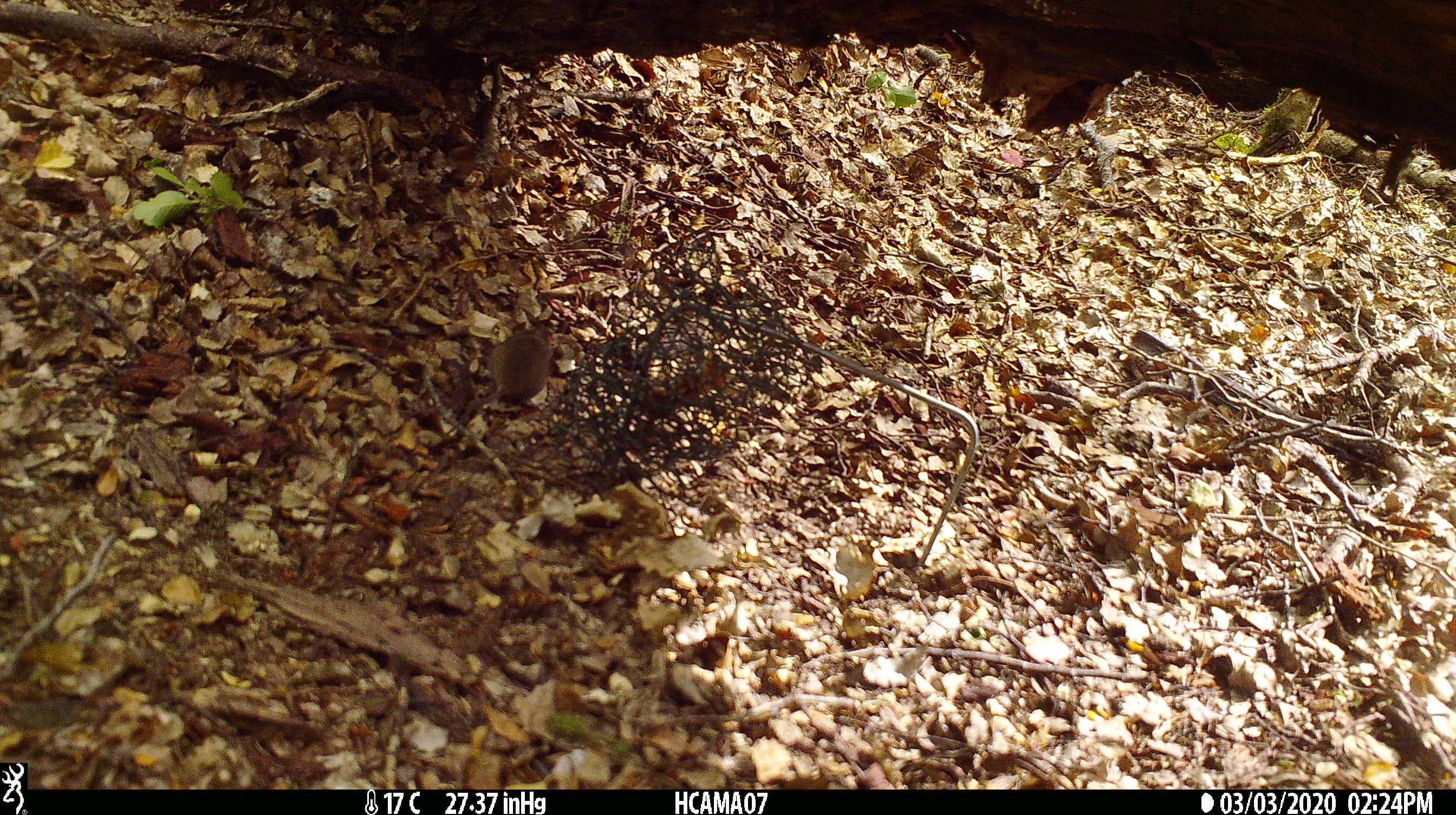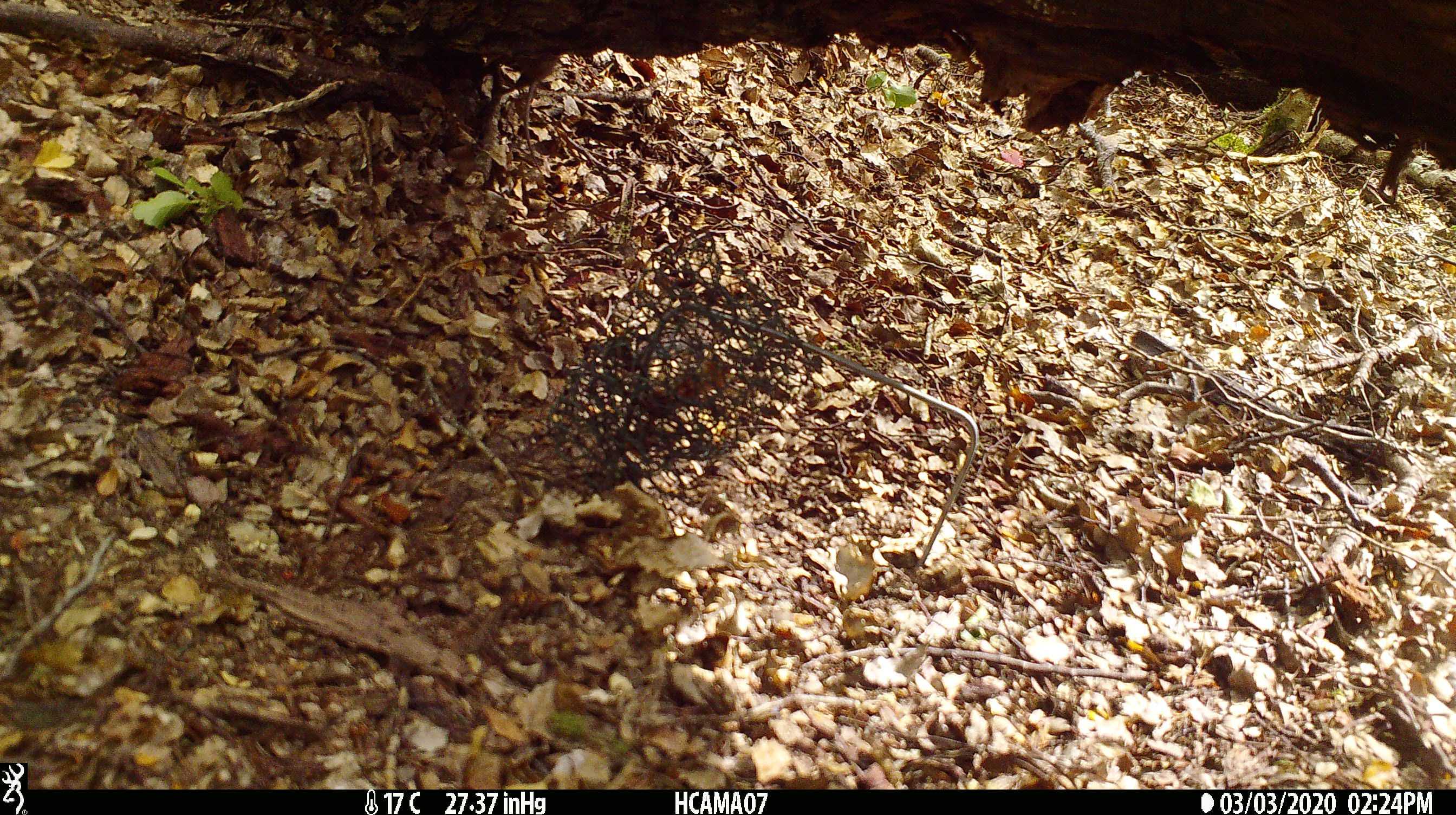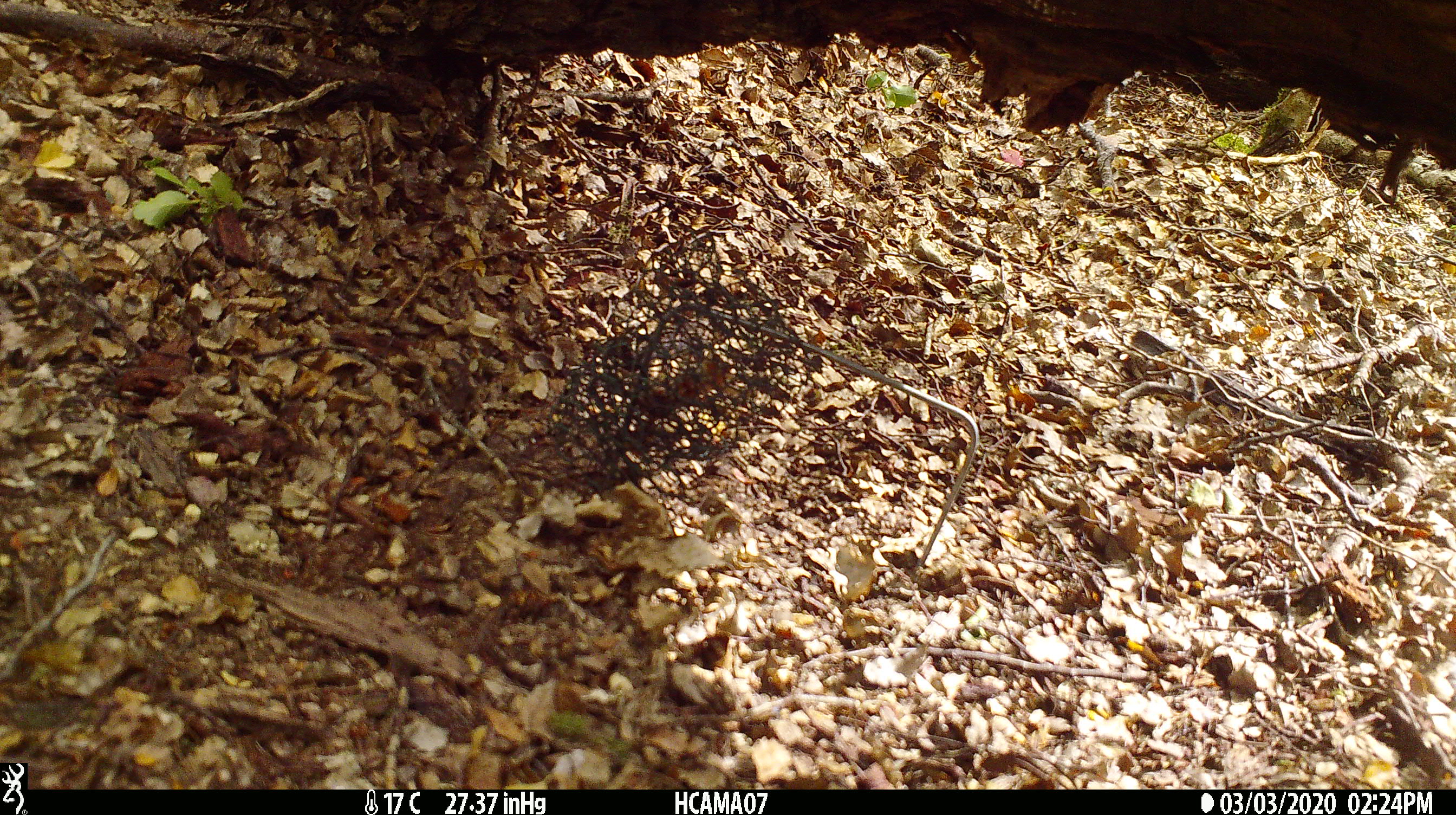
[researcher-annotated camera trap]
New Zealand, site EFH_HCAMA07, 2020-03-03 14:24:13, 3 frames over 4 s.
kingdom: Animalia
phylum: Chordata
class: Mammalia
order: Rodentia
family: Muridae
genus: Mus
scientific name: Mus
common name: mouse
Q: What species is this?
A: Mouse (Mus).